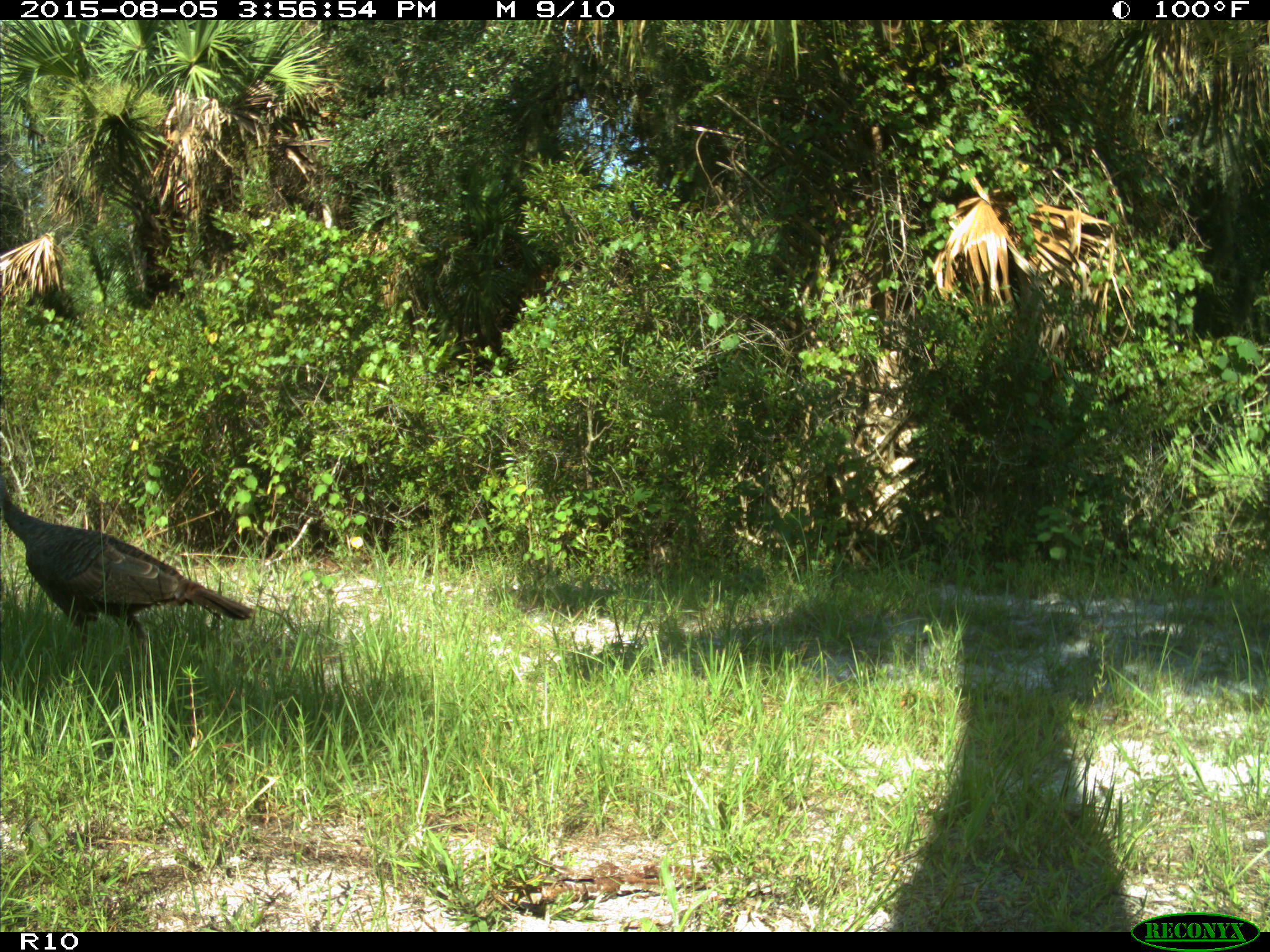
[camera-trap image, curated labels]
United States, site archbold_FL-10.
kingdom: Animalia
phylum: Chordata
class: Aves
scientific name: Aves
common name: birds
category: unidentified bird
Unidentified bird (birds) (Aves).